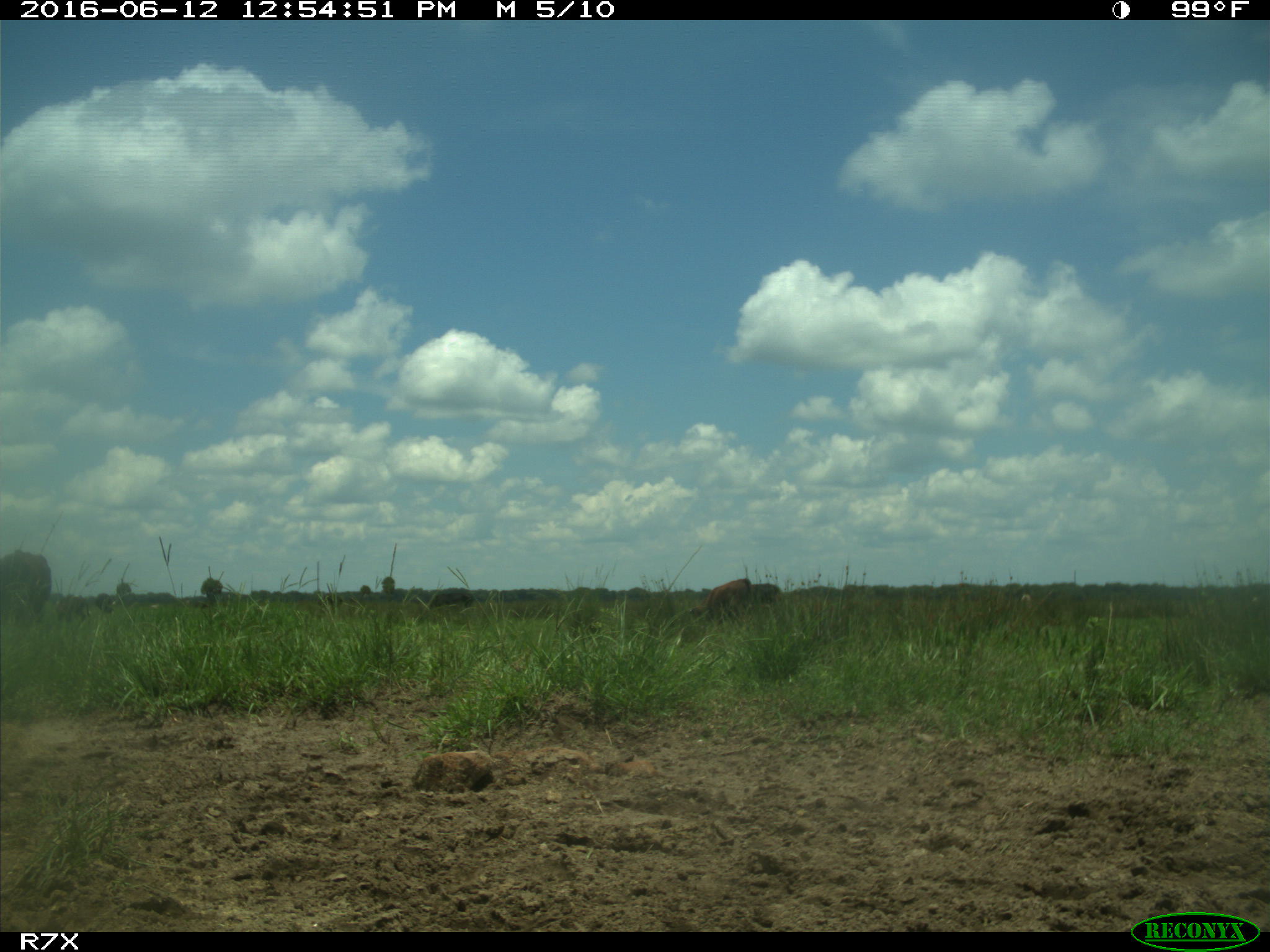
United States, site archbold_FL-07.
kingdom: Animalia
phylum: Chordata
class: Mammalia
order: Artiodactyla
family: Bovidae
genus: Bos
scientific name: Bos taurus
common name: domestic cow